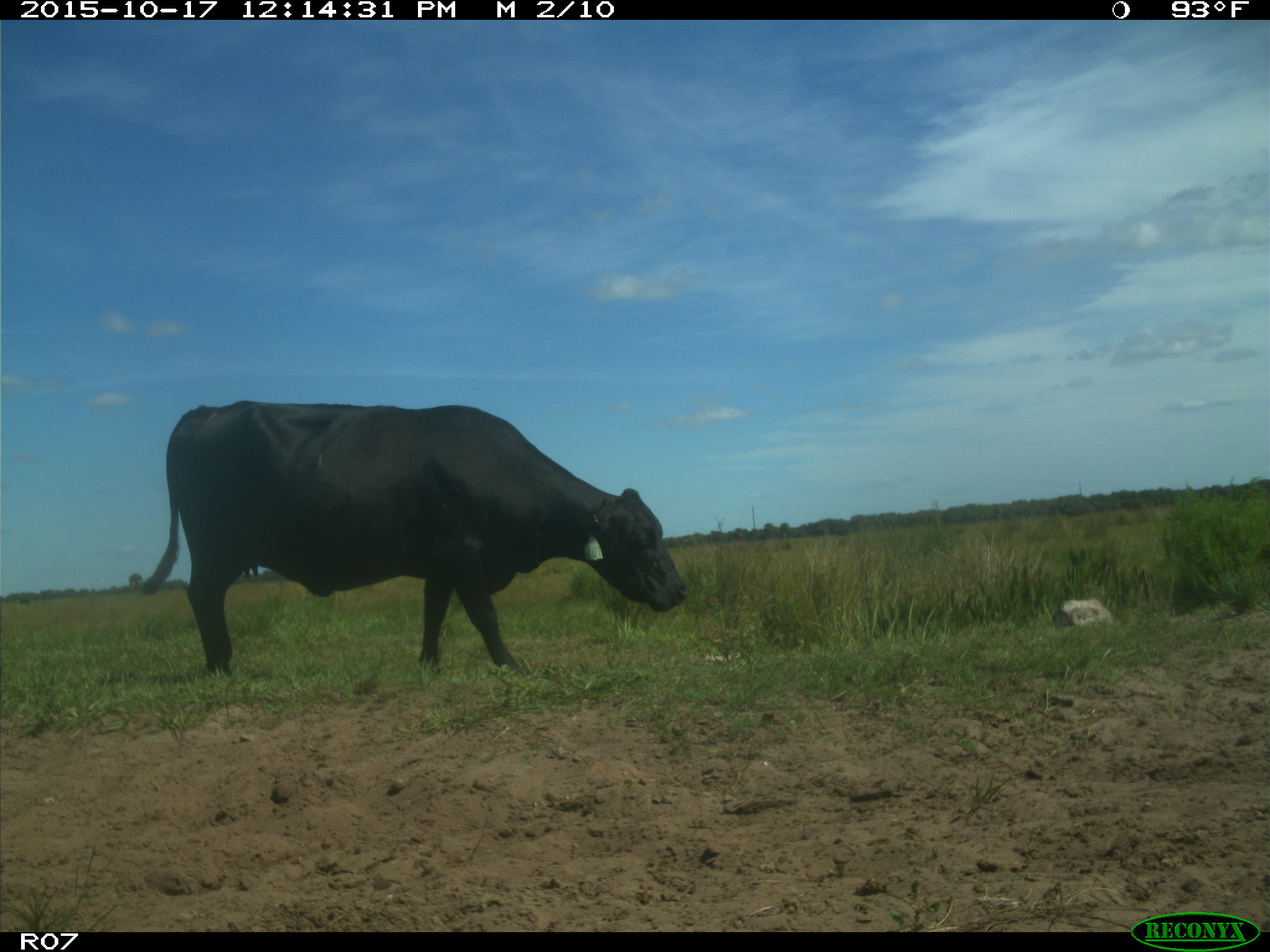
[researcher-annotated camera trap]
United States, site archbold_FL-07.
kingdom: Animalia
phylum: Chordata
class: Mammalia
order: Artiodactyla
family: Bovidae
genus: Bos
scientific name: Bos taurus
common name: domestic cow